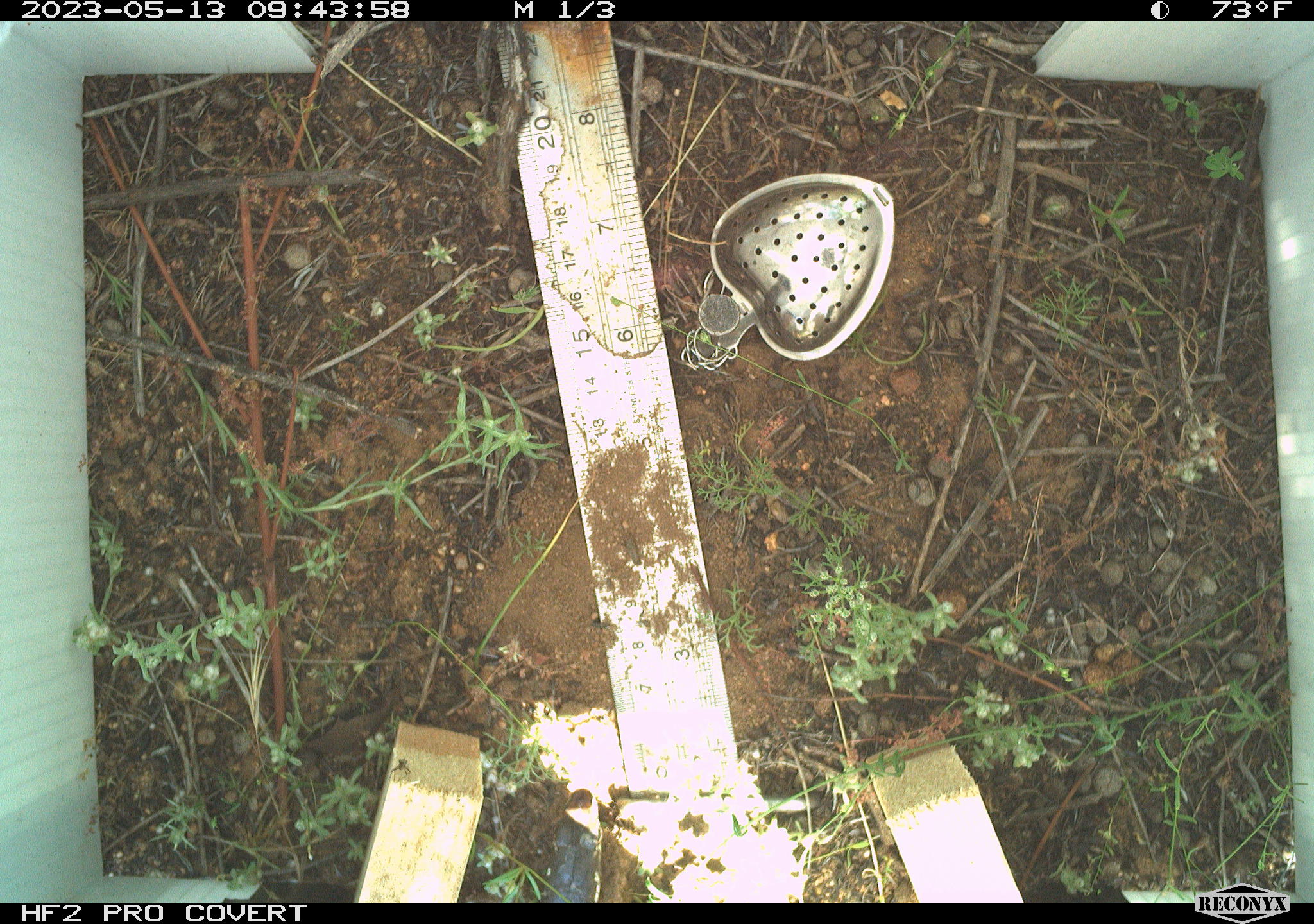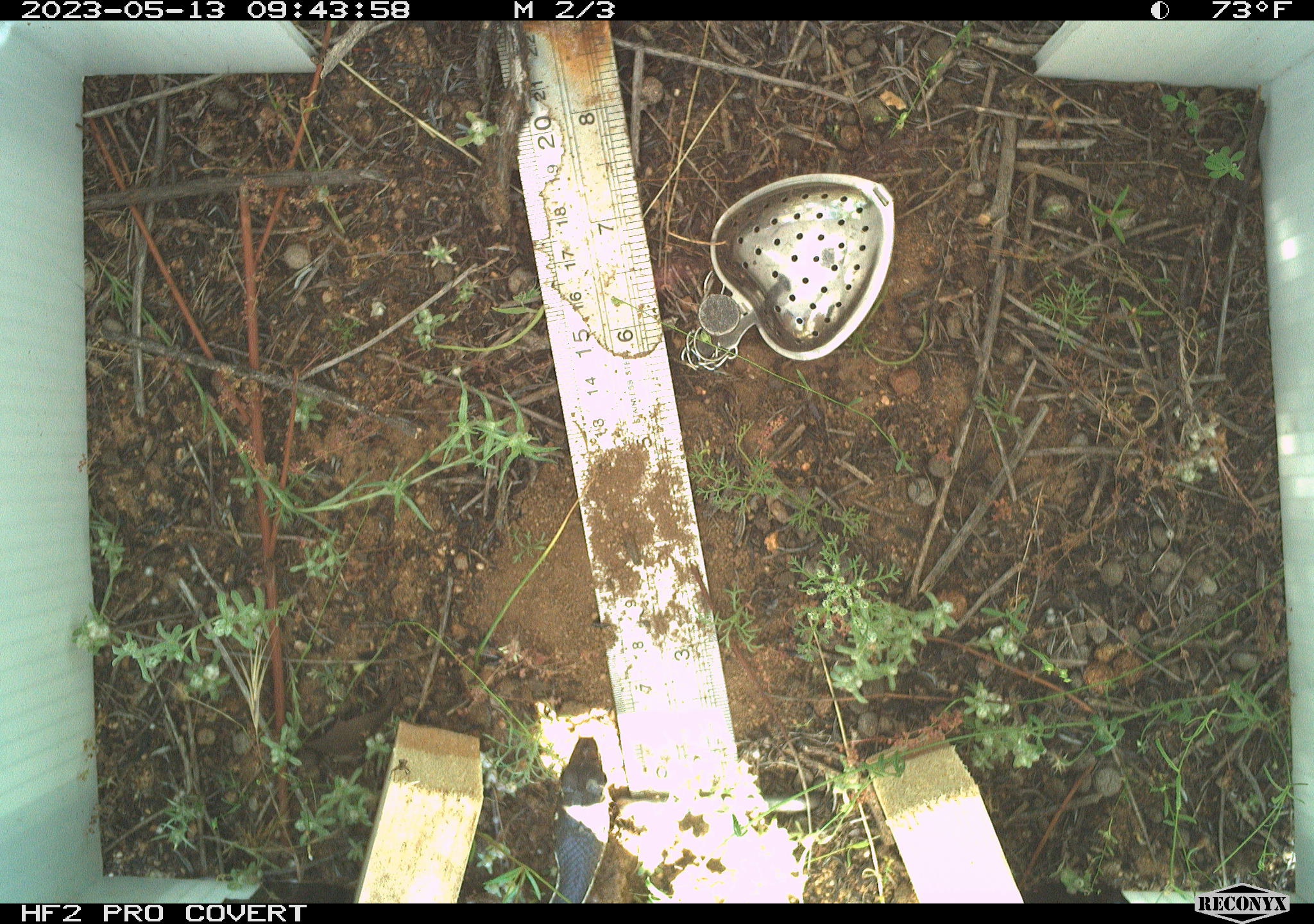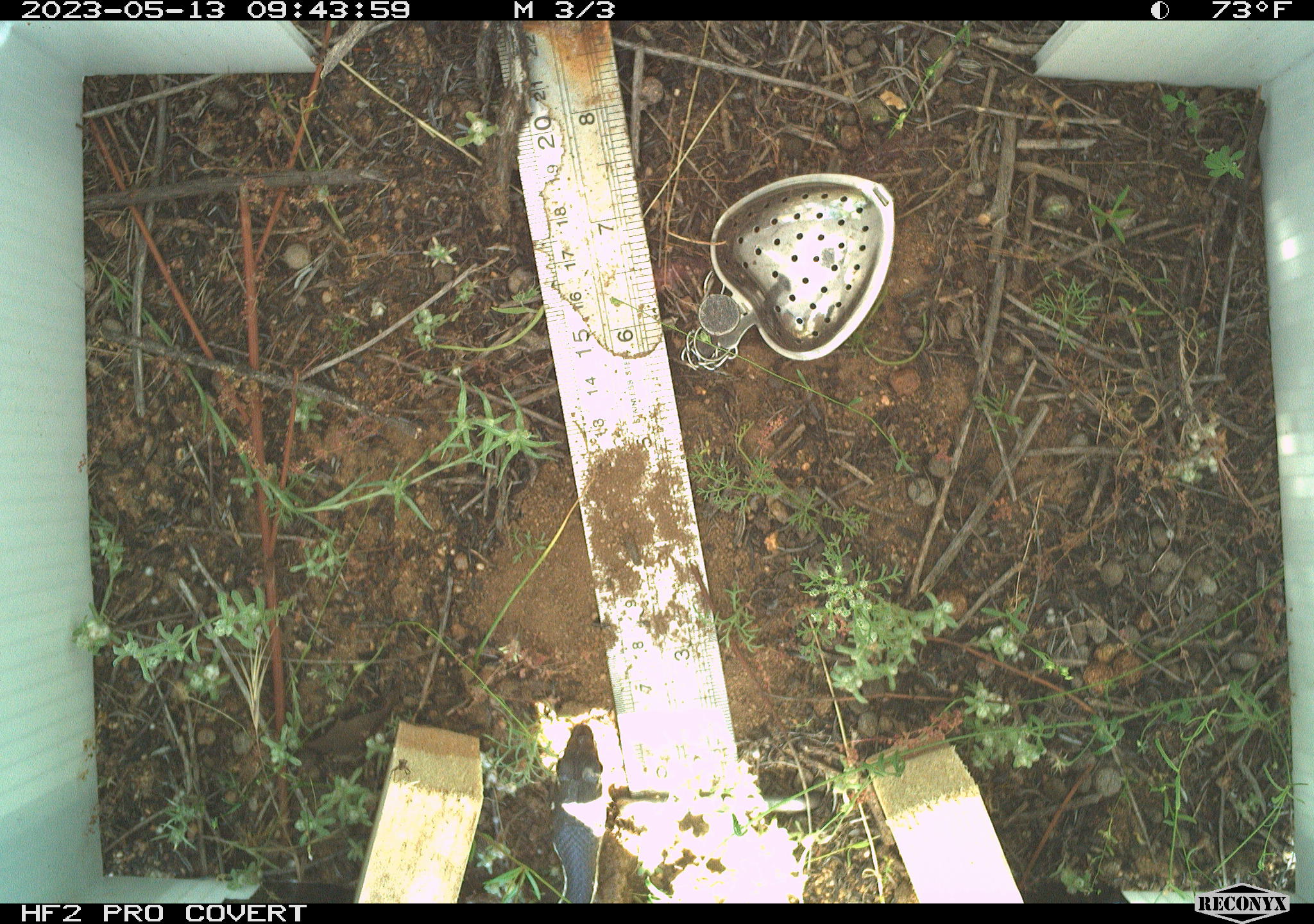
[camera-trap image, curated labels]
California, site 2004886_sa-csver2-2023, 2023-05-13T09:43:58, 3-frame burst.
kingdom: Animalia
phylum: Chordata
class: Reptilia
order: Squamata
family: Colubridae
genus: Coluber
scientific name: Coluber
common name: north american racers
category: coluber species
Coluber species (north american racers) (Coluber).